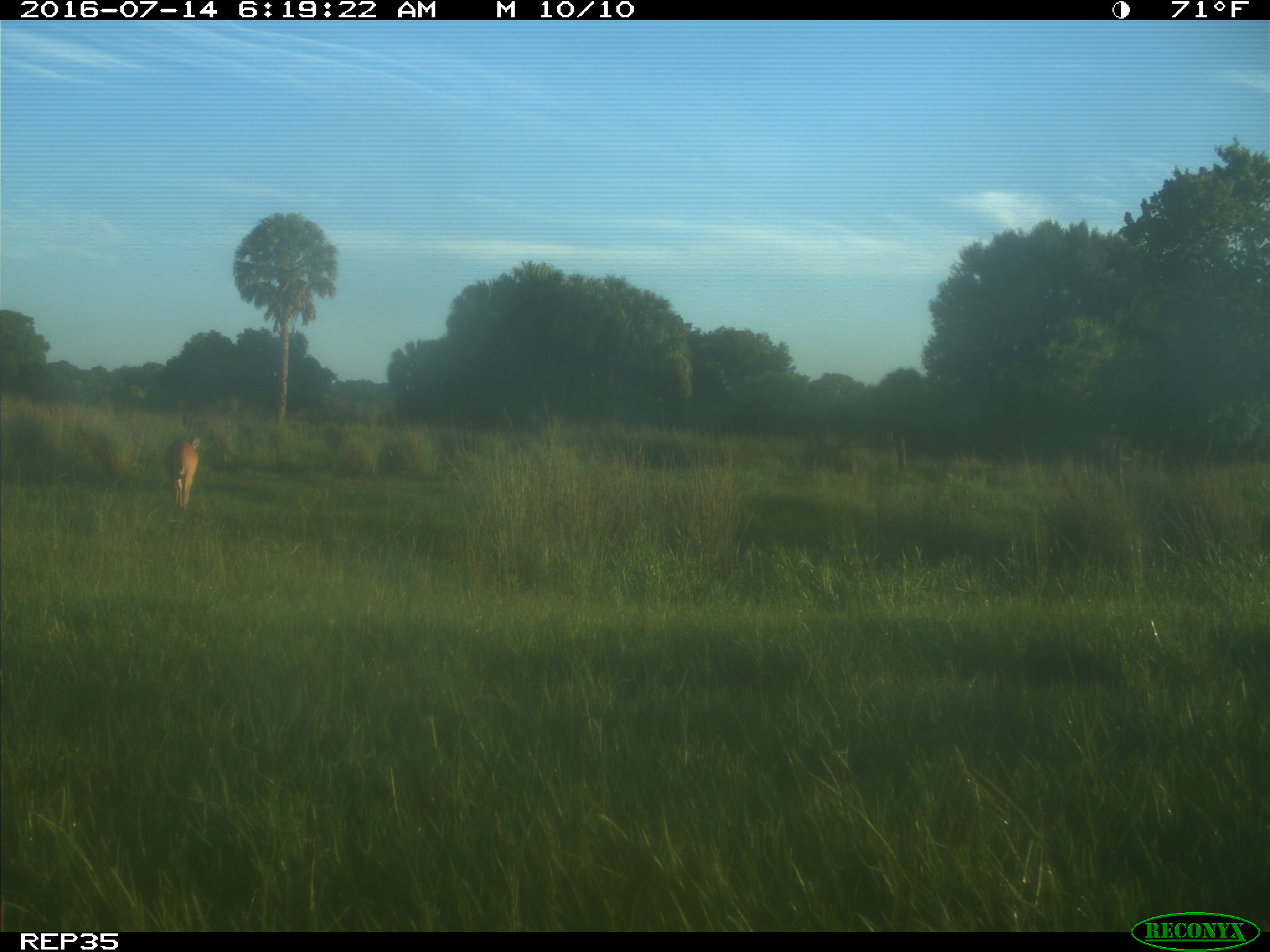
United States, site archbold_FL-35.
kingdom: Animalia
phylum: Chordata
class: Mammalia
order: Artiodactyla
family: Cervidae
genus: Odocoileus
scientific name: Odocoileus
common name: deer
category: unidentified deer